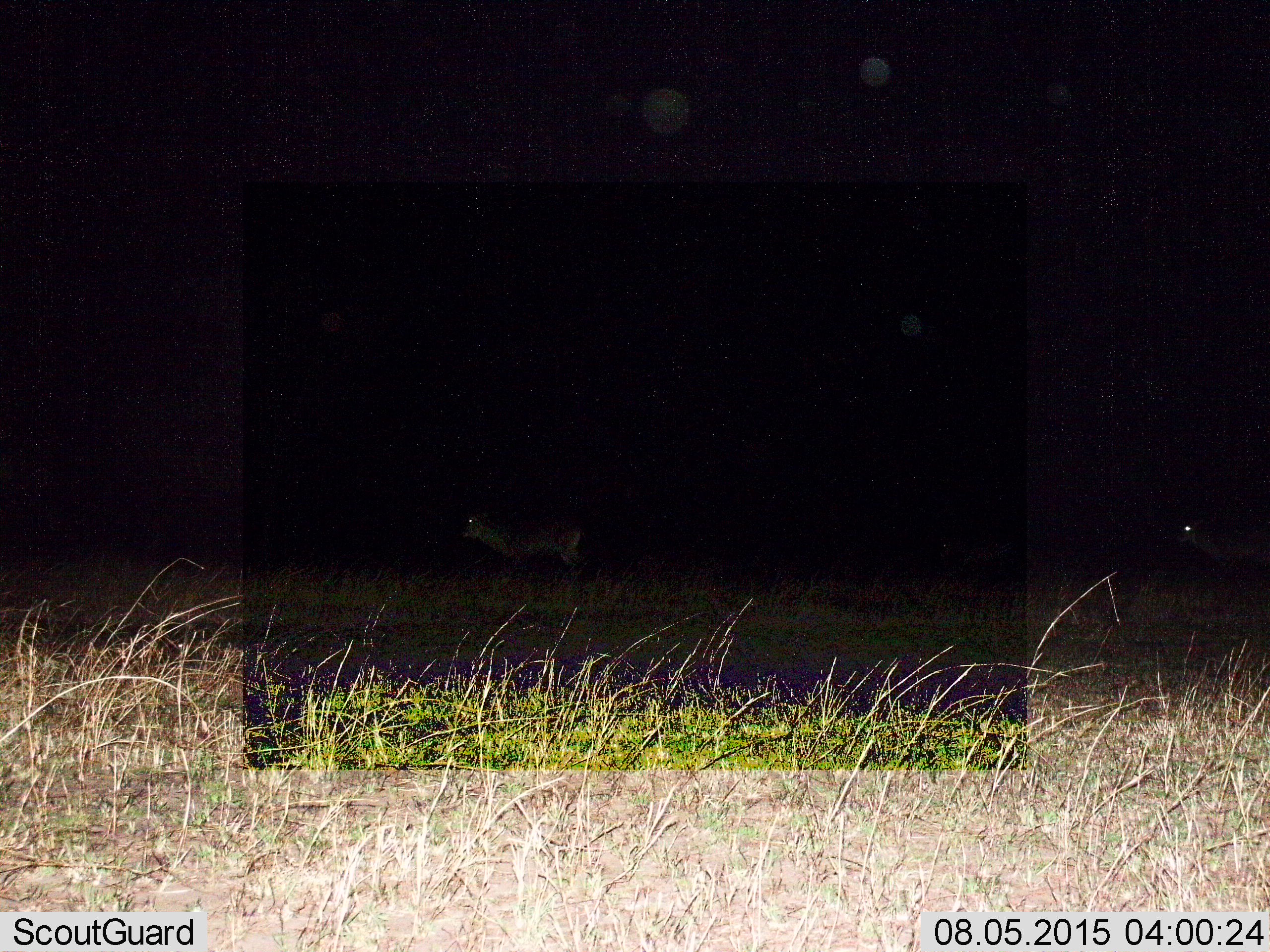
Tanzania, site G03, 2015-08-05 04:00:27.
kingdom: Animalia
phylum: Chordata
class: Mammalia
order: Artiodactyla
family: Bovidae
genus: Eudorcas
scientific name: Eudorcas thomsonii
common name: thomson's gazelle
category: gazellethomsons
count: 2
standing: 75%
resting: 0%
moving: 25%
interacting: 0%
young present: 0%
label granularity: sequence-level